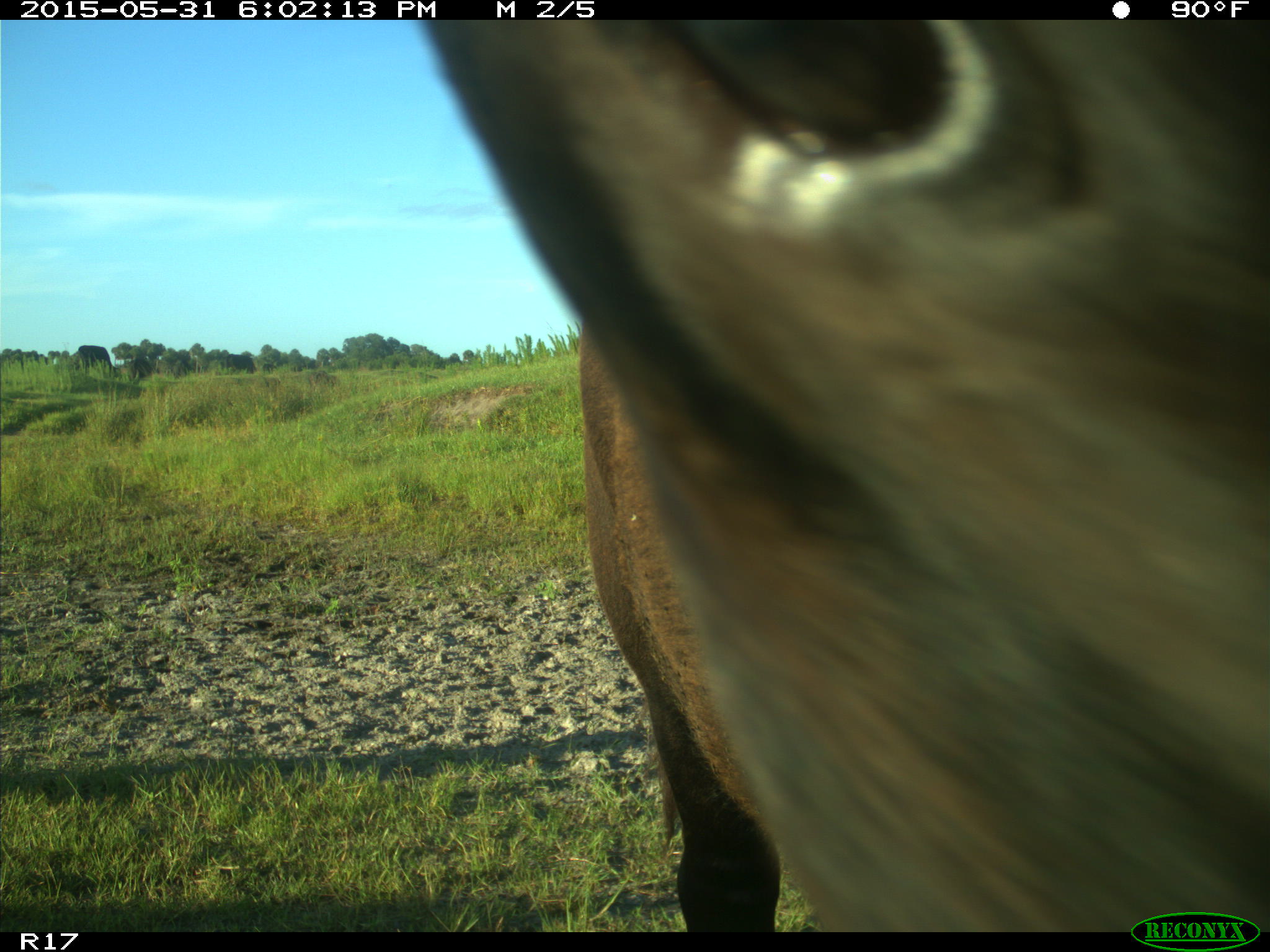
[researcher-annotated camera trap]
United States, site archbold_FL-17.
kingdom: Animalia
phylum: Chordata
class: Mammalia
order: Artiodactyla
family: Bovidae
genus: Bos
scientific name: Bos taurus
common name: domestic cow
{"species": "Bos taurus (domestic cow)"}